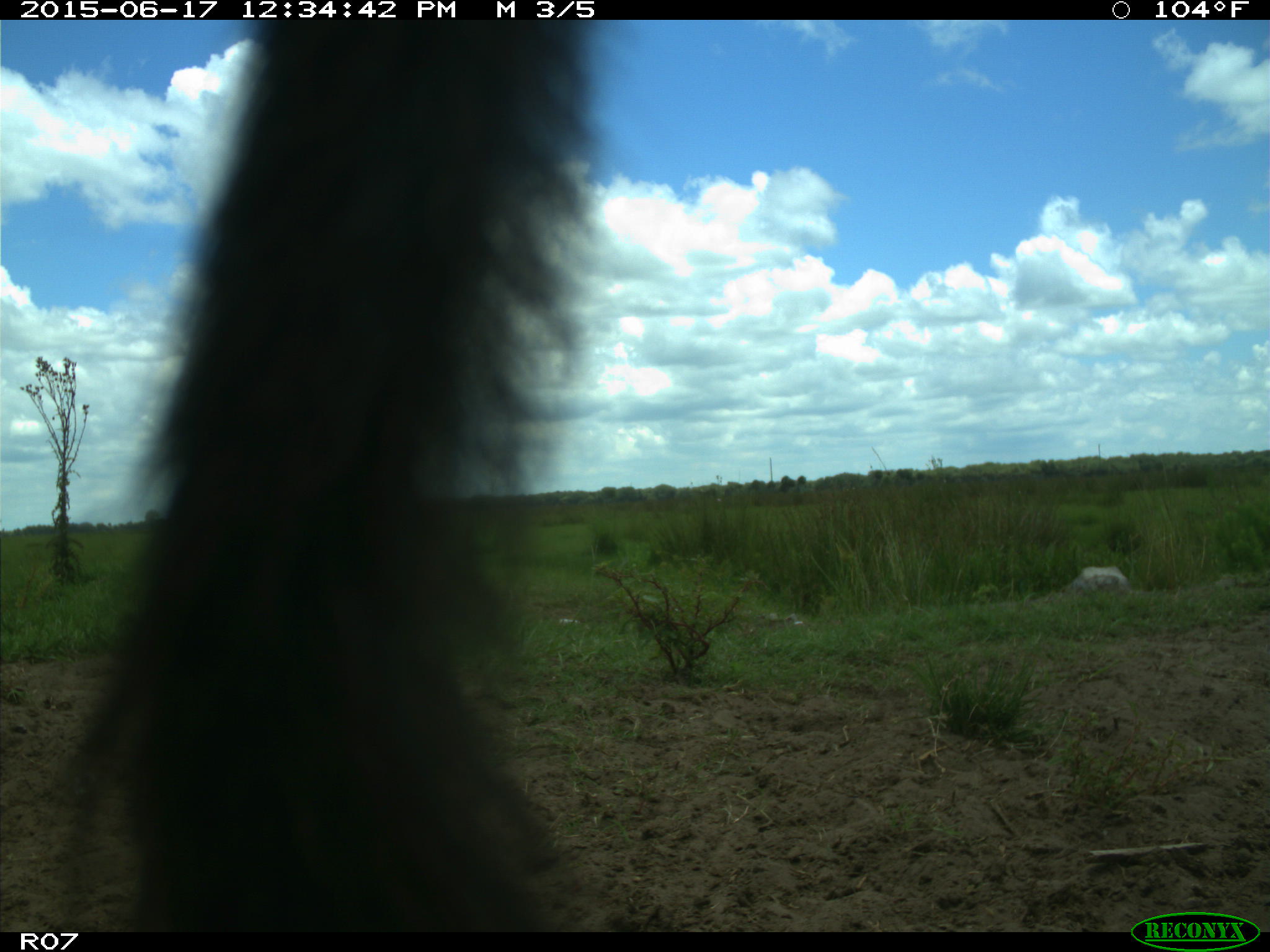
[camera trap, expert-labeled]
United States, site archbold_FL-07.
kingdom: Animalia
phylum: Chordata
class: Mammalia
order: Artiodactyla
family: Bovidae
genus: Bos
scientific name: Bos taurus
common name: domestic cow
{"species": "Bos taurus (domestic cow)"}